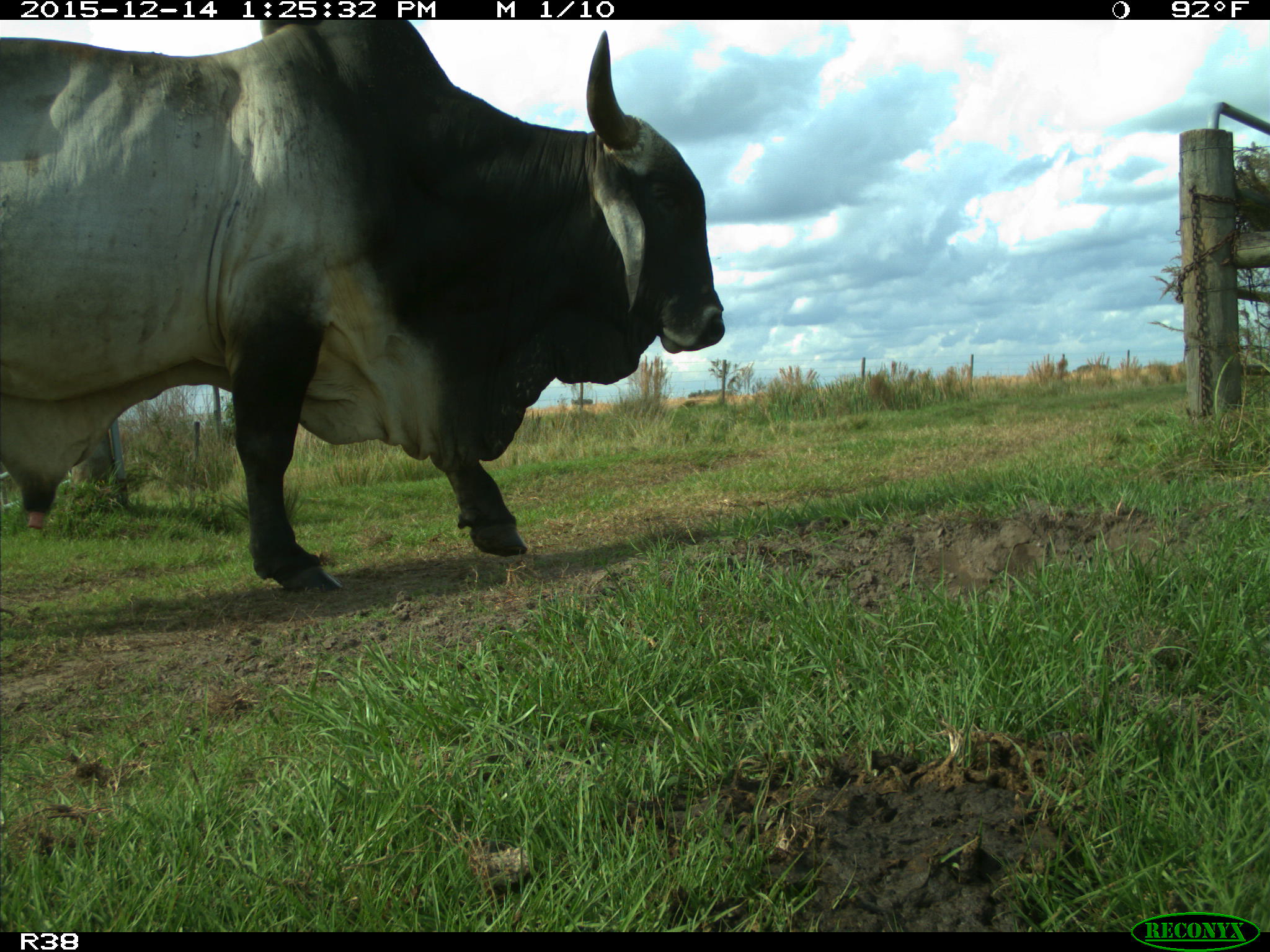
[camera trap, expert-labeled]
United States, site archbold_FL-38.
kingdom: Animalia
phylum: Chordata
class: Mammalia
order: Artiodactyla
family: Bovidae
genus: Bos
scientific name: Bos taurus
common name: domestic cow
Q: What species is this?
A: Bos taurus (domestic cow).